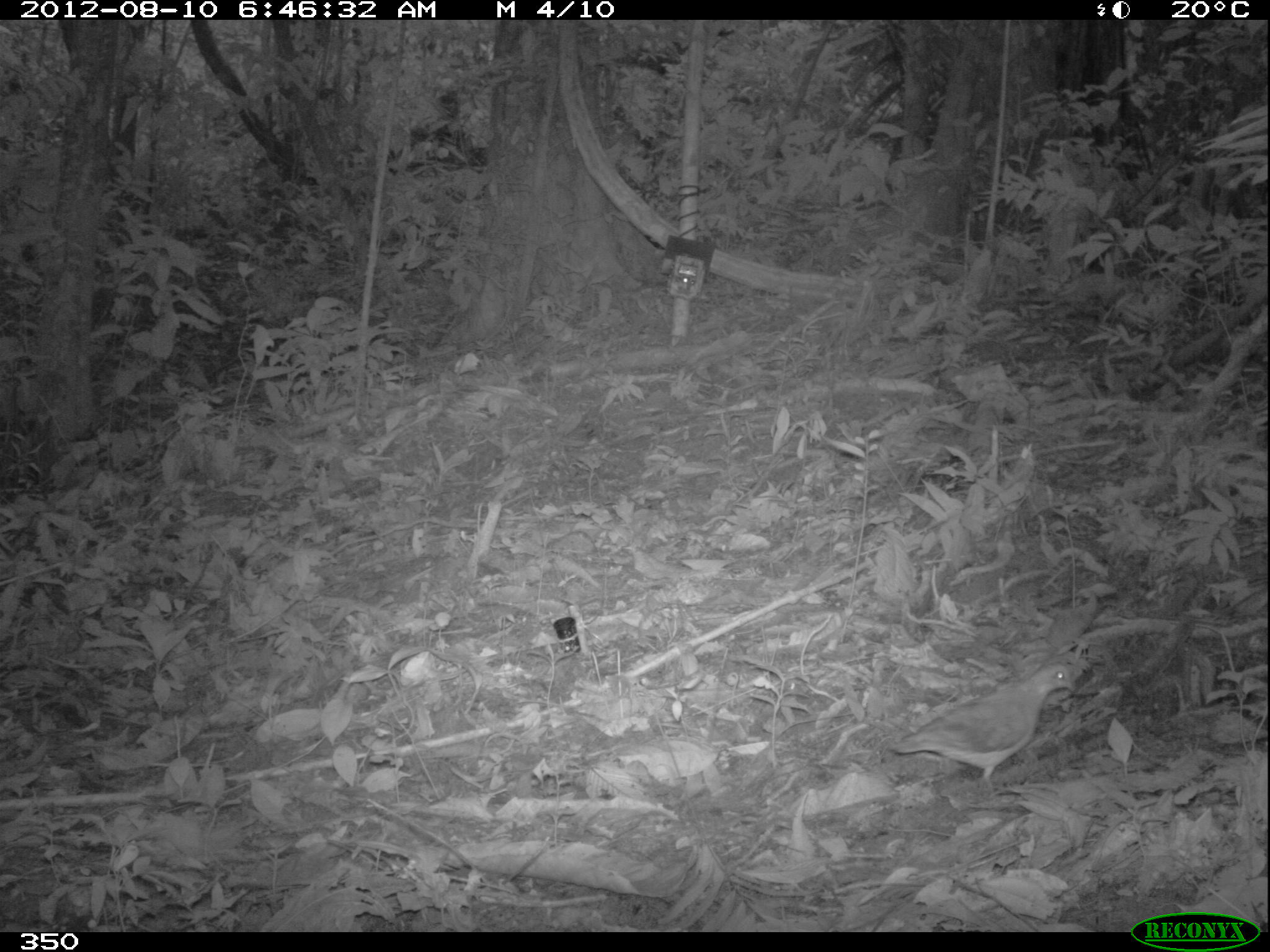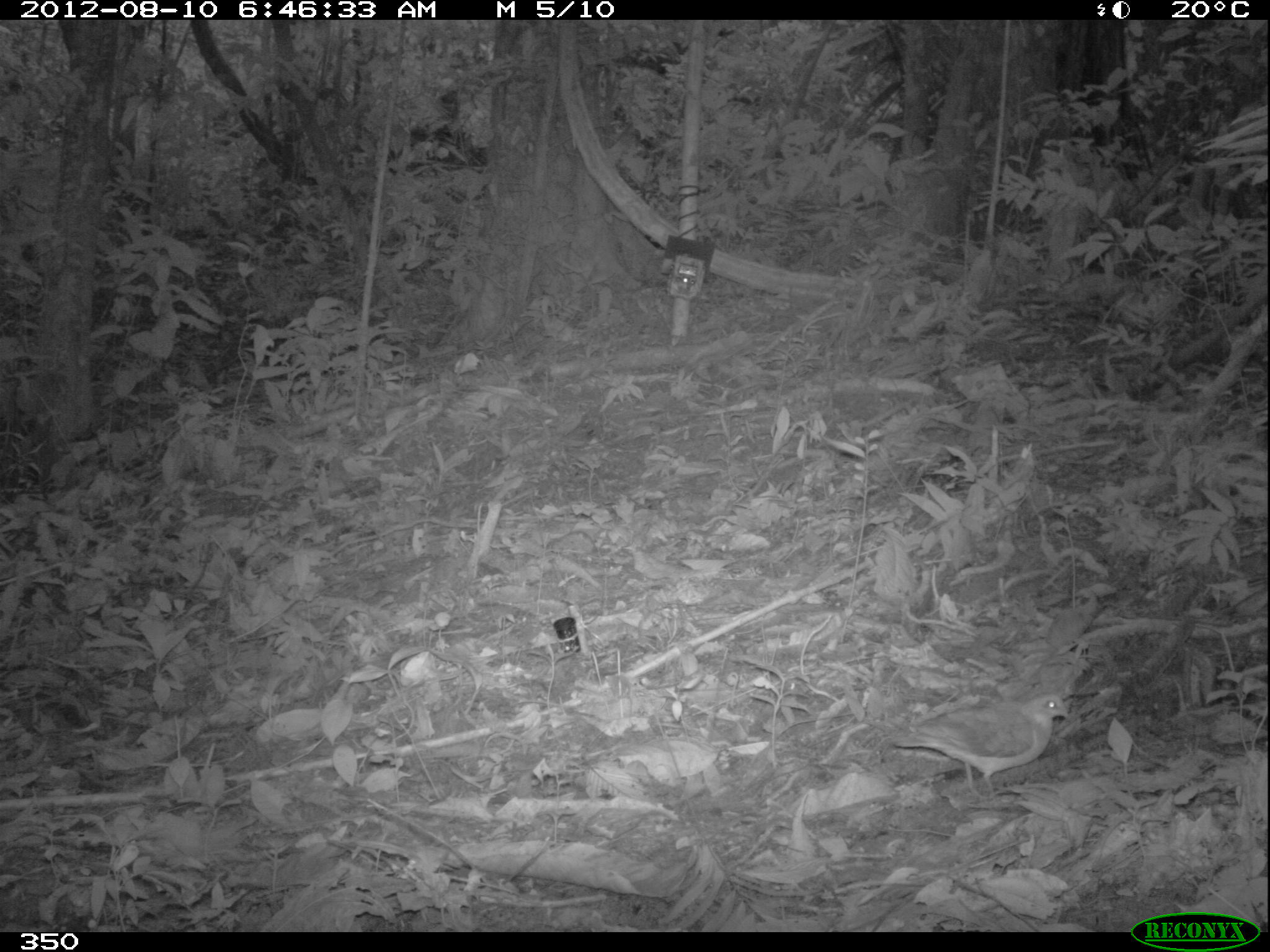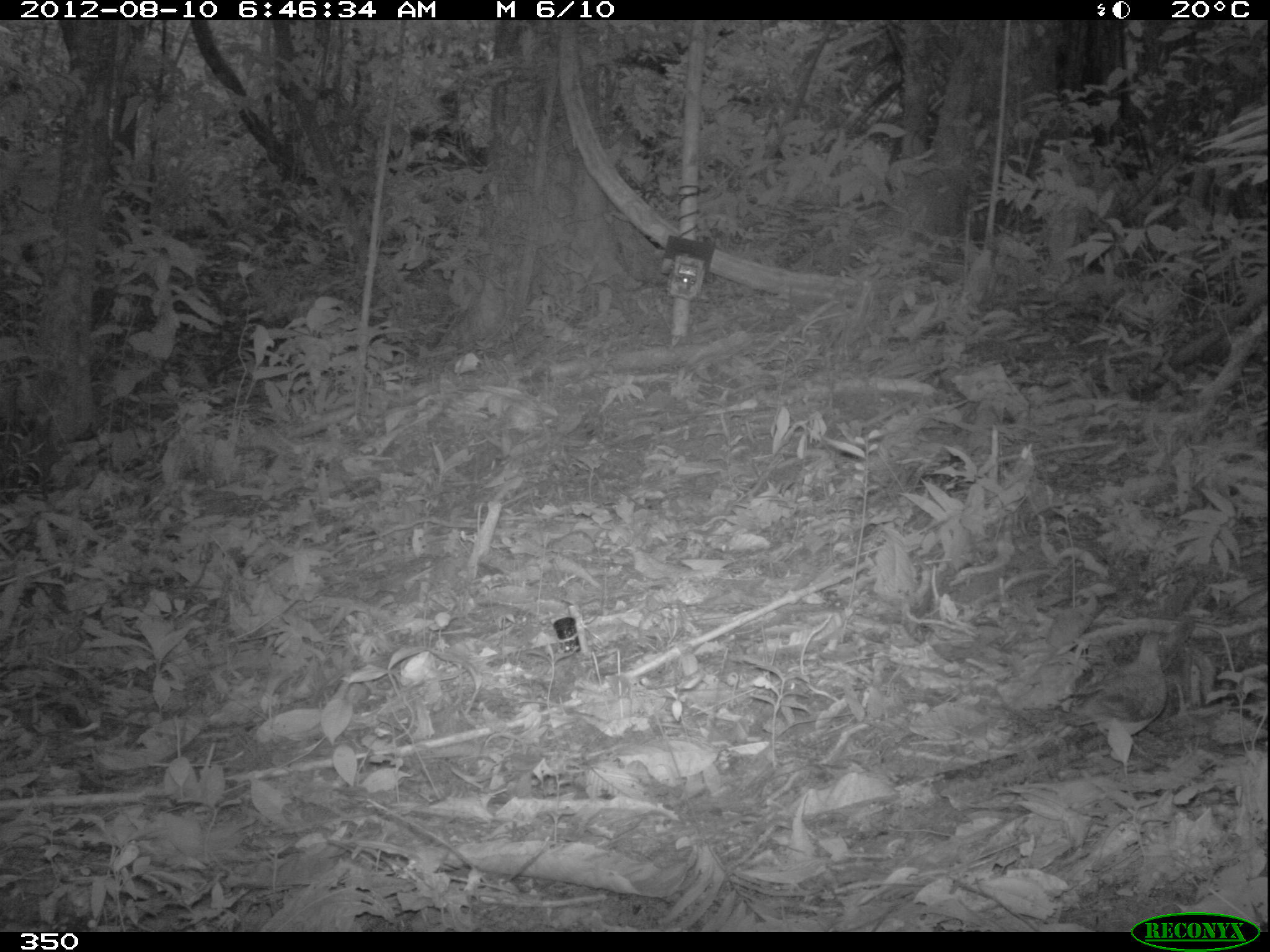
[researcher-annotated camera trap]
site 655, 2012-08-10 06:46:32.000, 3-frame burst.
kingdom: Animalia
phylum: Chordata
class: Aves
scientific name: Aves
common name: bird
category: unknown bird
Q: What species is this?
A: Unknown bird (bird) (Aves).